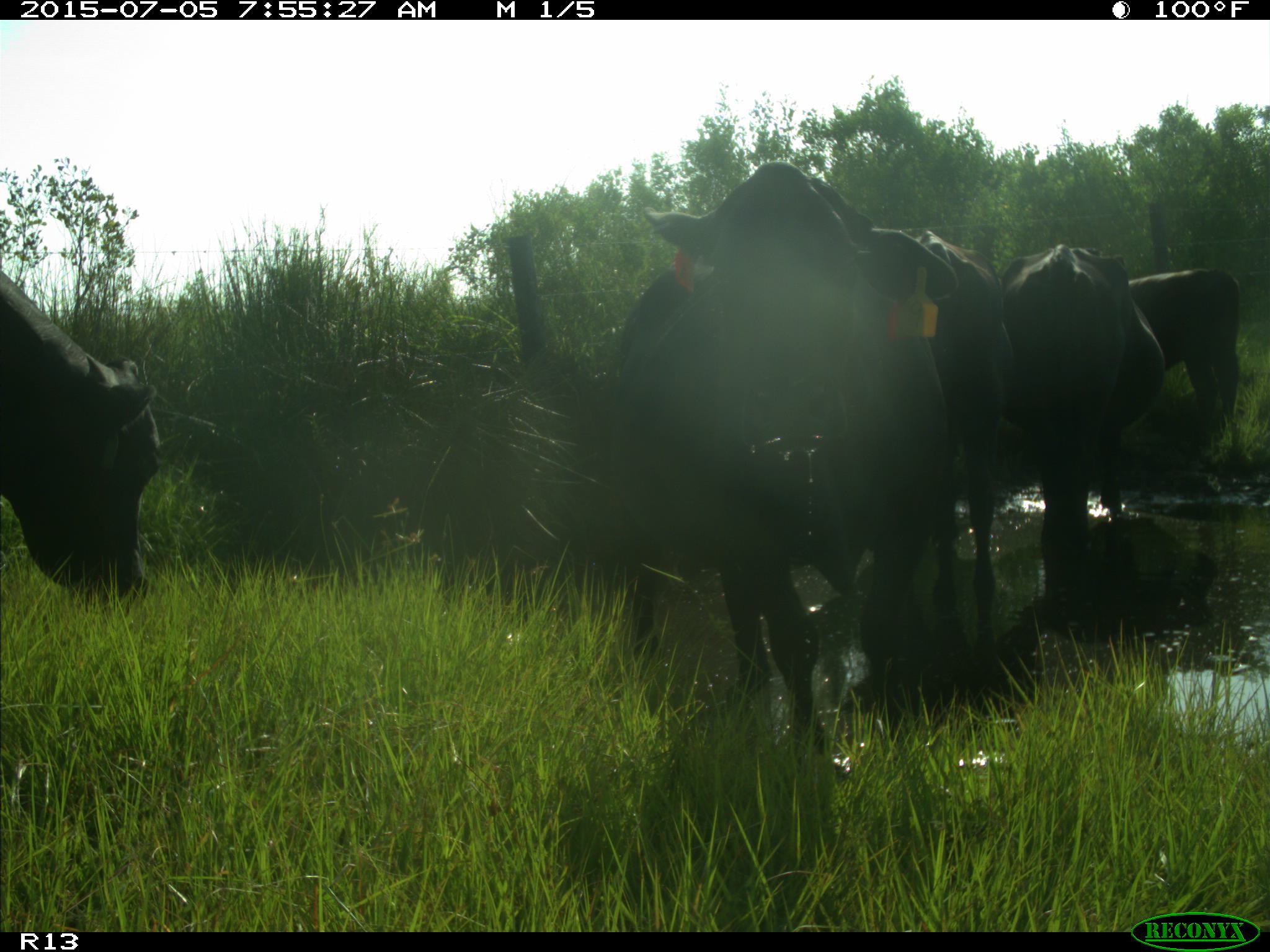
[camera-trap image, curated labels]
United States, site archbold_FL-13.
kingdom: Animalia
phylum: Chordata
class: Mammalia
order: Artiodactyla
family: Bovidae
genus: Bos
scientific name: Bos taurus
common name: domestic cow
Bos taurus (domestic cow).